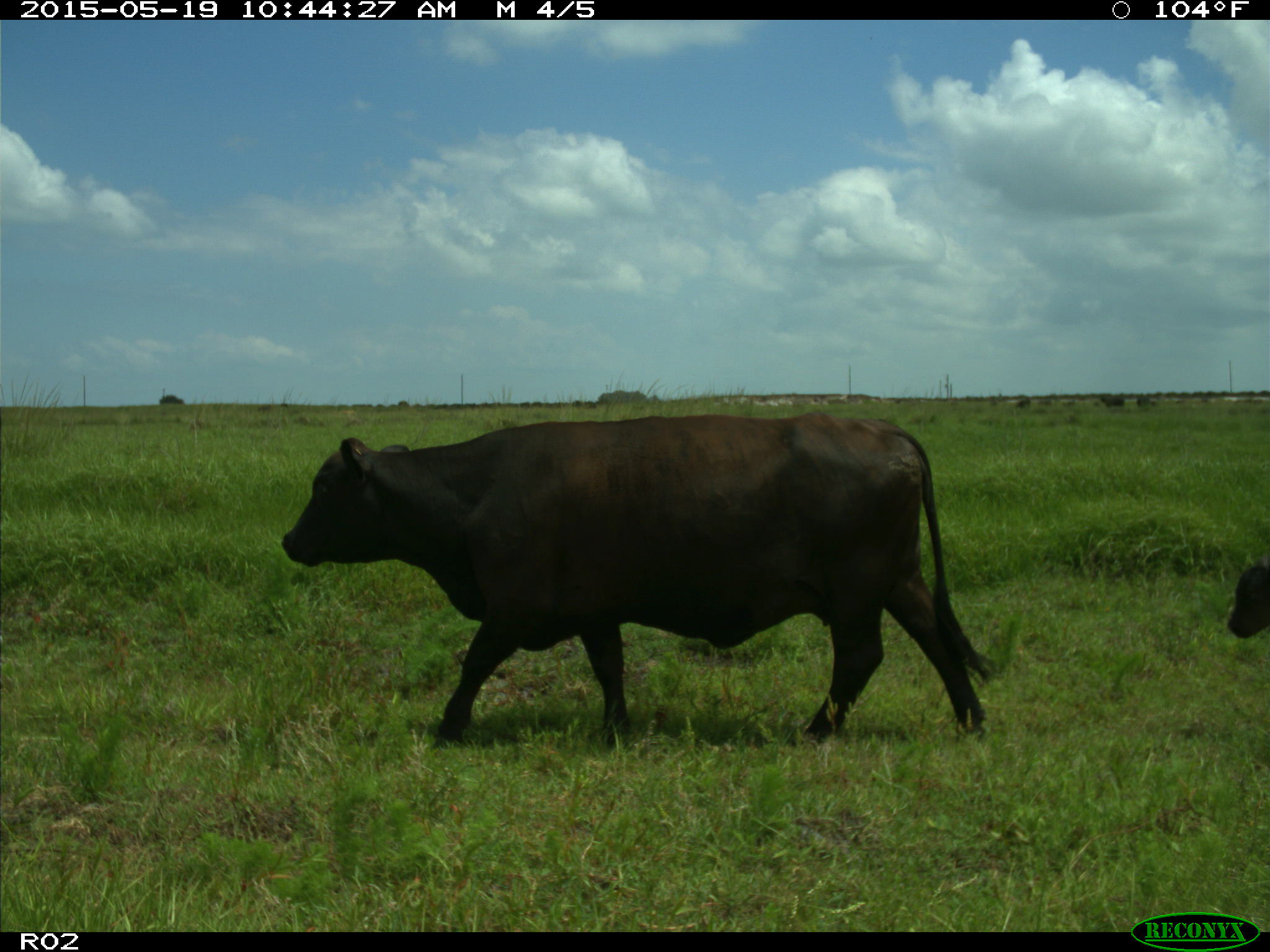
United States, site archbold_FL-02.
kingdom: Animalia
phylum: Chordata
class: Mammalia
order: Artiodactyla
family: Bovidae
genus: Bos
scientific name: Bos taurus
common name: domestic cow